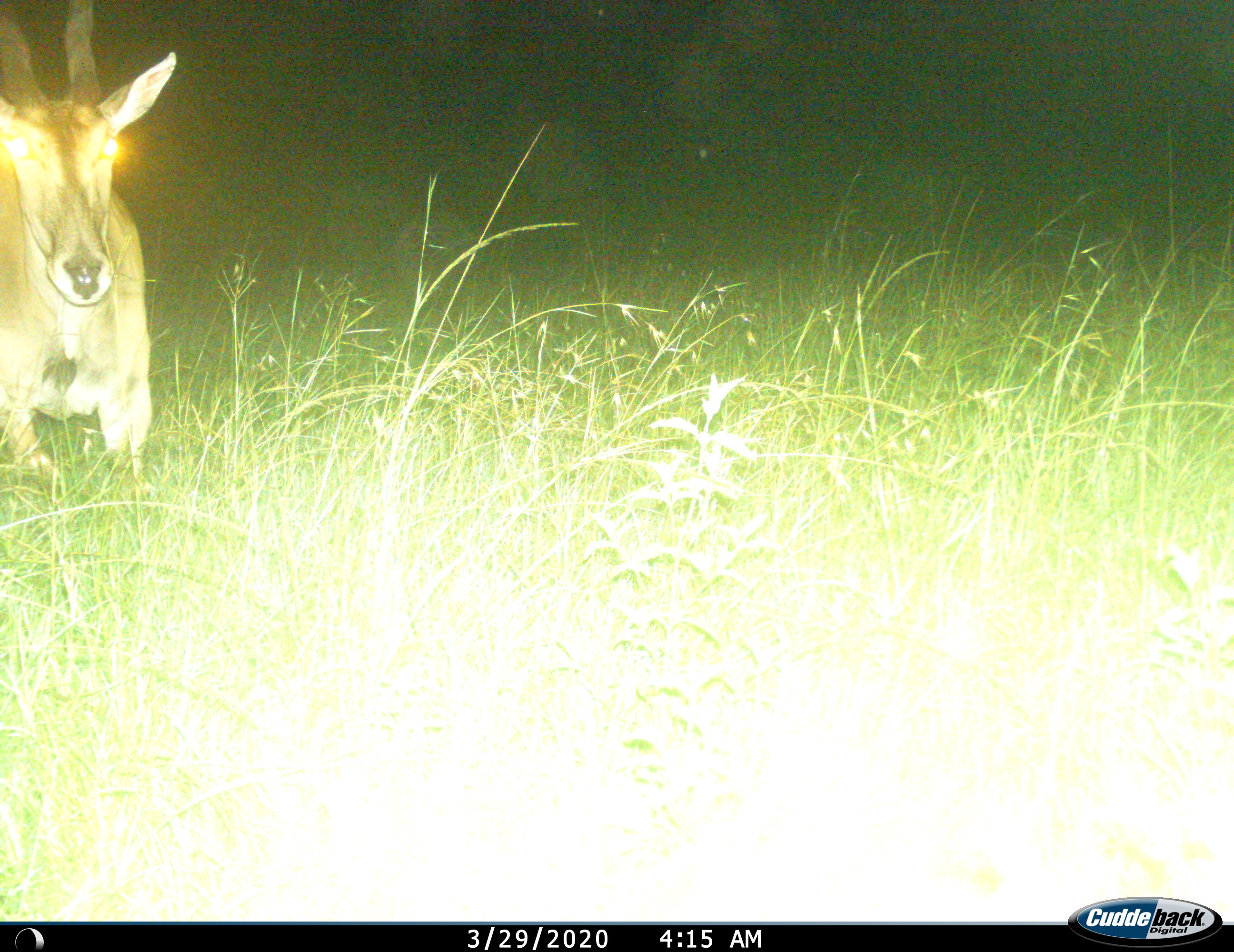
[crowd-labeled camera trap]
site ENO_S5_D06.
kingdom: Animalia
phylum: Chordata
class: Mammalia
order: Artiodactyla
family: Bovidae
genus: Tragelaphus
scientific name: Tragelaphus oryx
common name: eland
Eland (Tragelaphus oryx), count 1. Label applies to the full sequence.